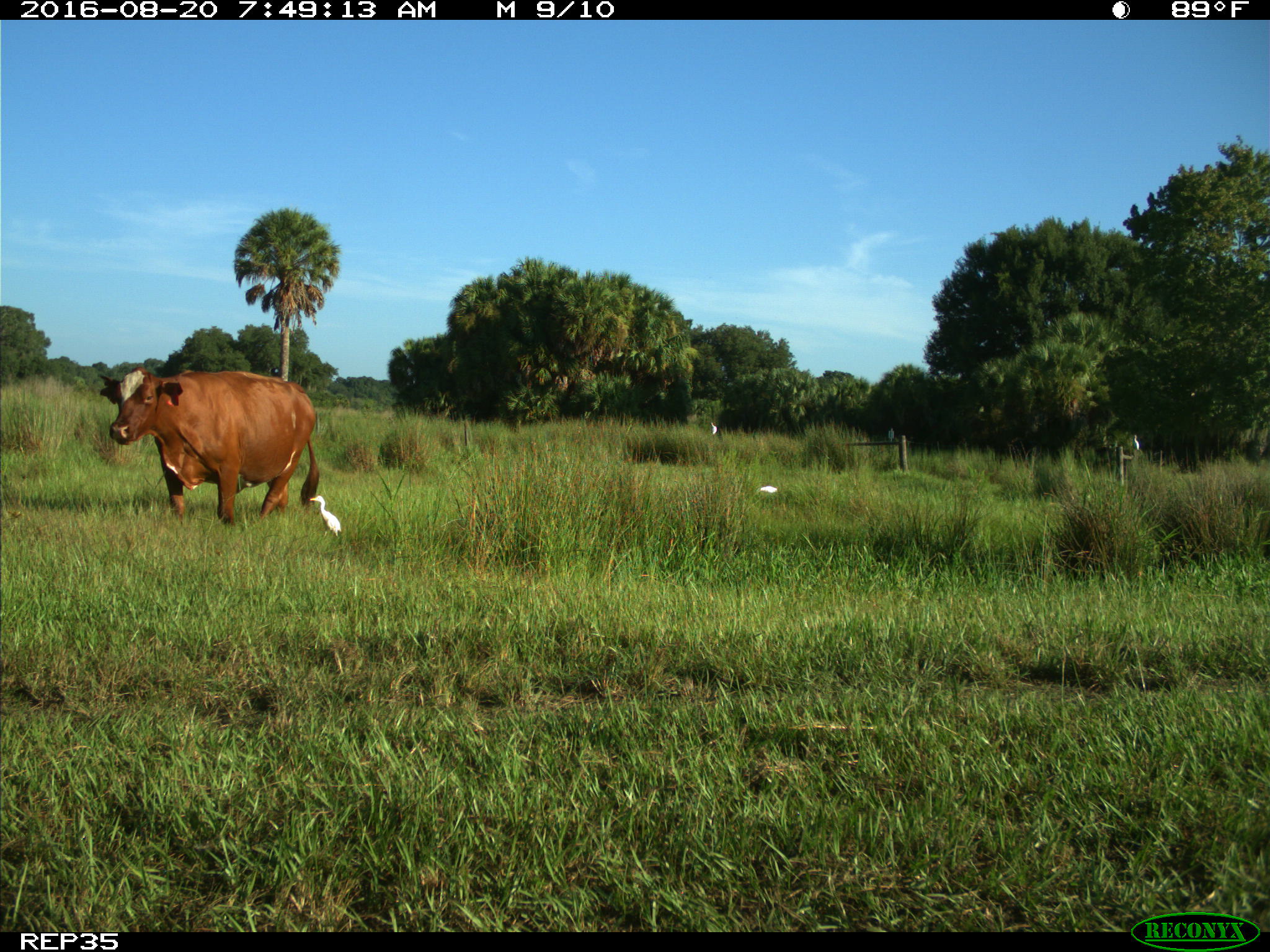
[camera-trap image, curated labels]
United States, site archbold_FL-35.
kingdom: Animalia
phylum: Chordata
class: Mammalia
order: Artiodactyla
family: Bovidae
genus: Bos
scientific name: Bos taurus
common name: domestic cow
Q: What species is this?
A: Bos taurus (domestic cow).